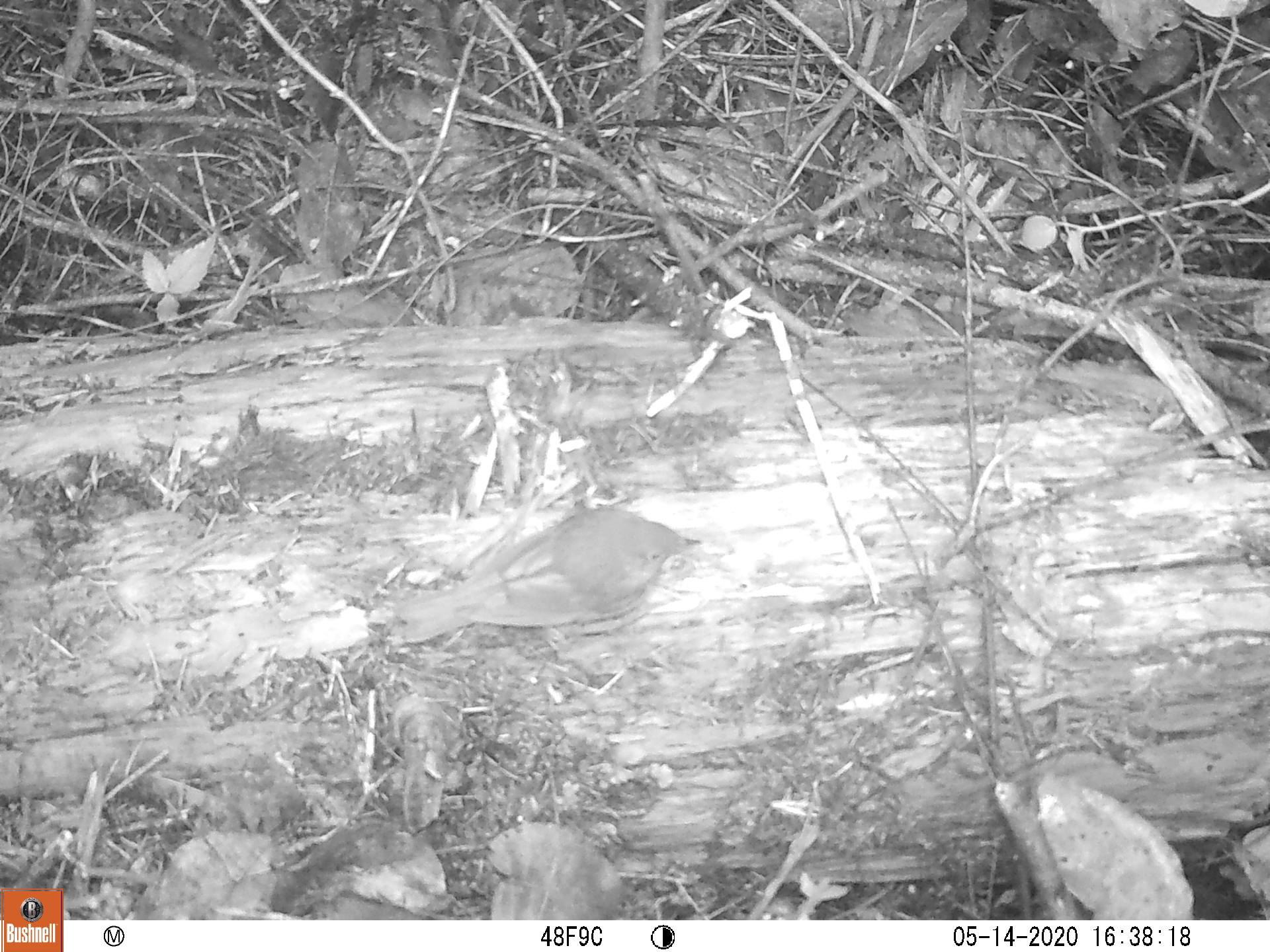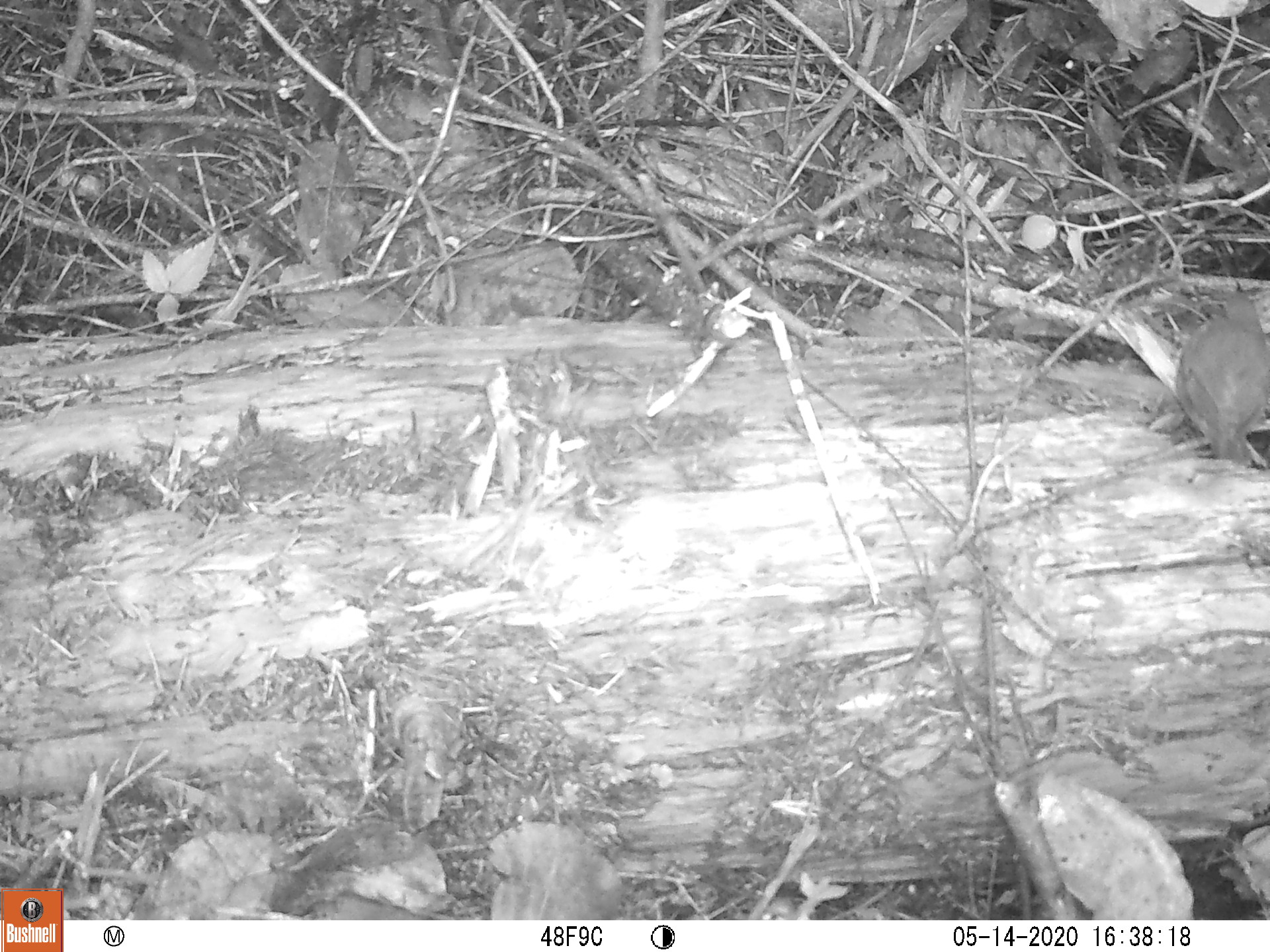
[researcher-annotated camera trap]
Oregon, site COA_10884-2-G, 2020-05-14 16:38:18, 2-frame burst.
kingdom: Animalia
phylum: Chordata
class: Aves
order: Passeriformes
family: Turdidae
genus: Catharus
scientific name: Catharus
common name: brown thrushes and nightingale-thrushes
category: catharus species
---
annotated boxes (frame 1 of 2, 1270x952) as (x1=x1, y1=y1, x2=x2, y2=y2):
catharus species: (x1=393, y1=505, x2=712, y2=655)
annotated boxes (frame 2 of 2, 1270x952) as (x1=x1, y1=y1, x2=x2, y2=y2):
catharus species: (x1=1158, y1=284, x2=1263, y2=479)